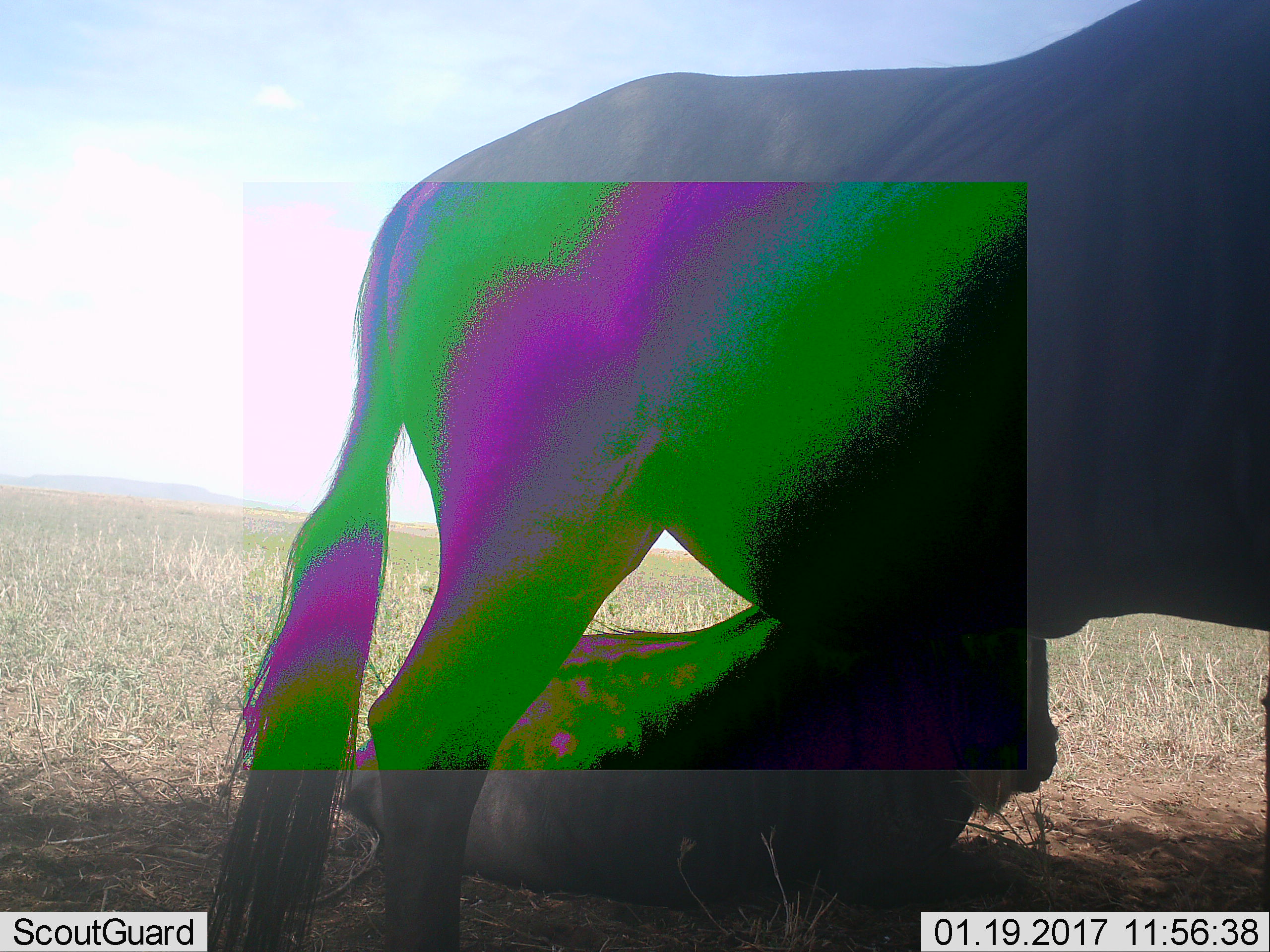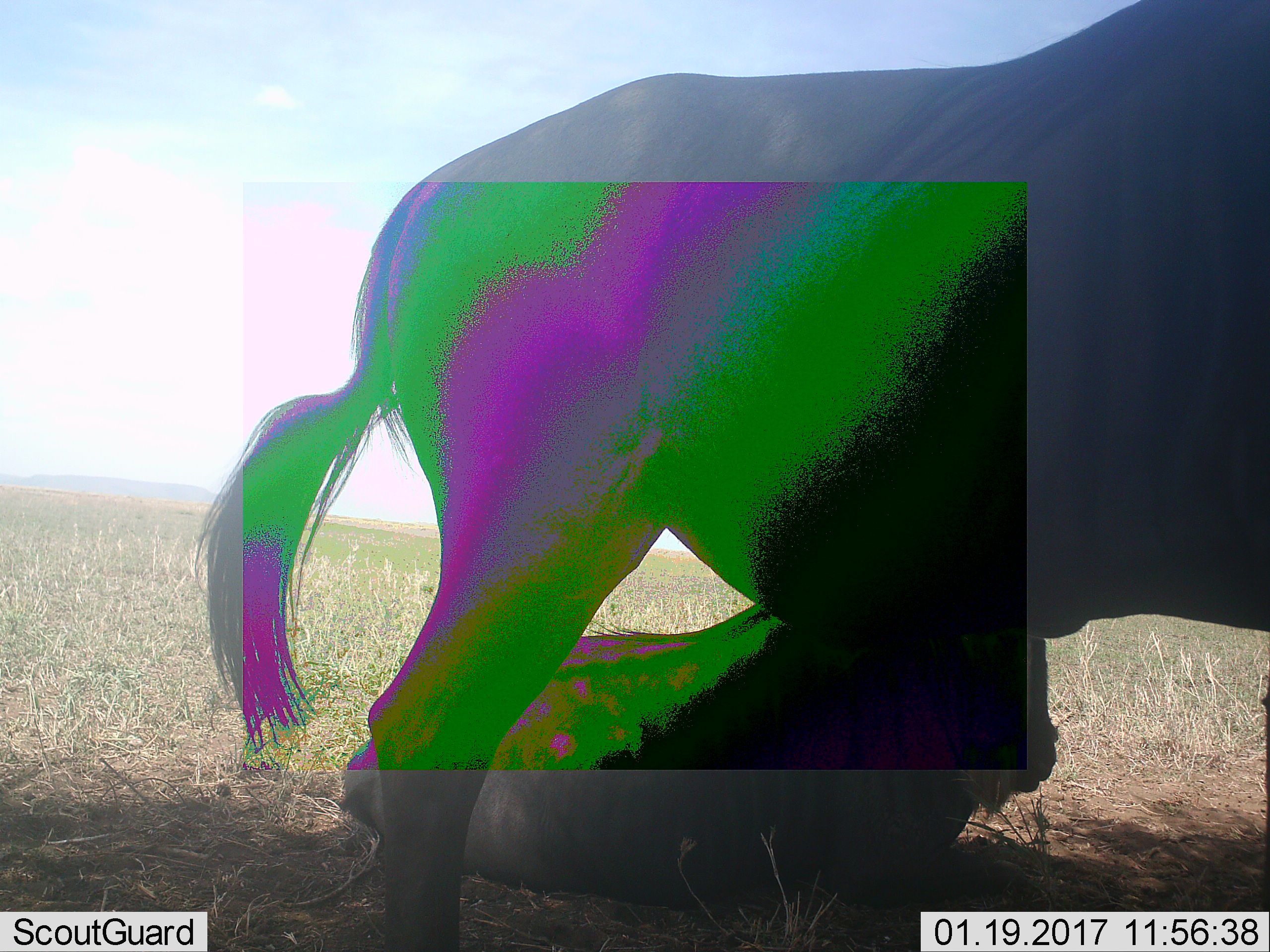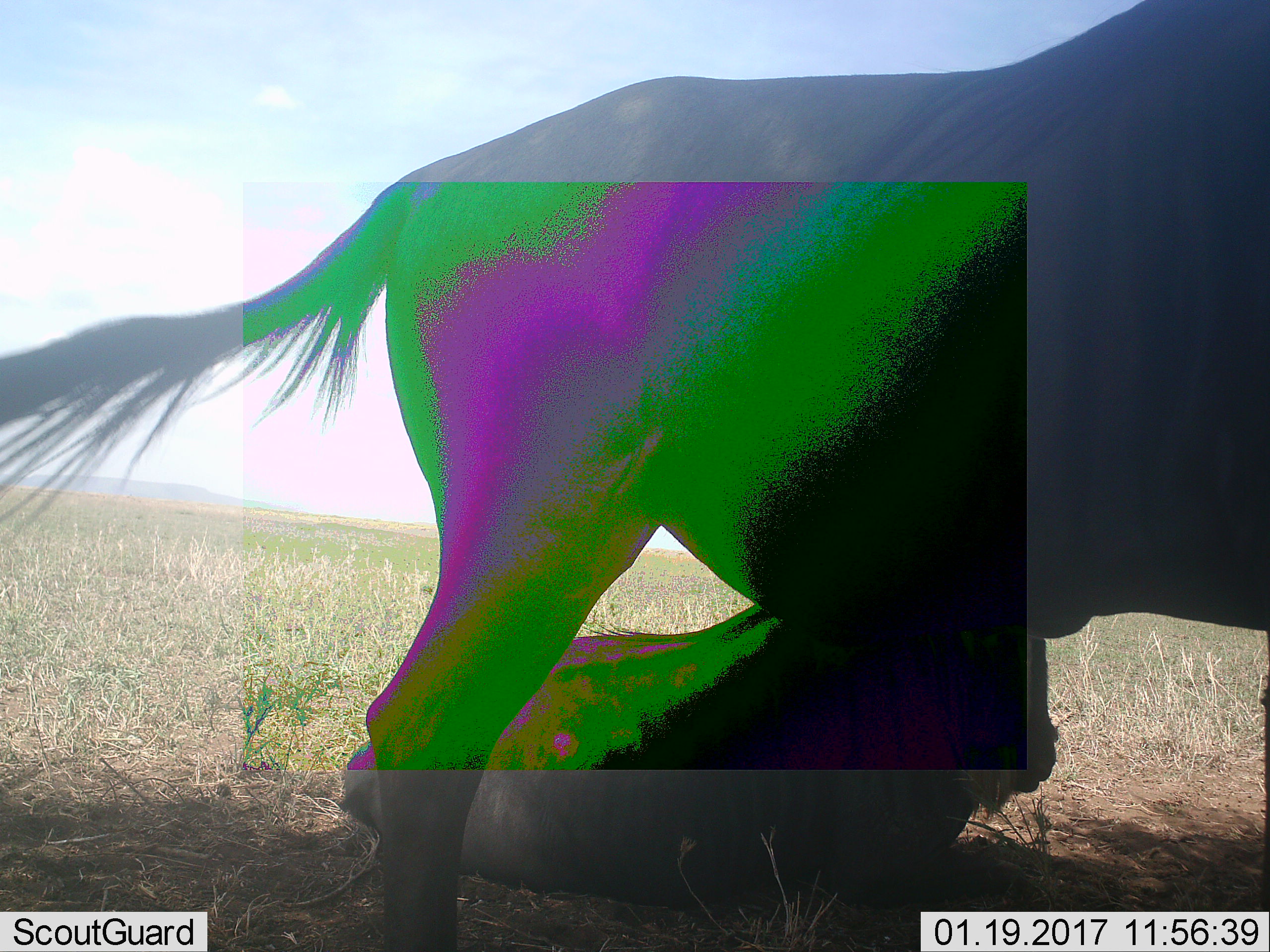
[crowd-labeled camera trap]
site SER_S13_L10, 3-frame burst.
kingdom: Animalia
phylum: Chordata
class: Mammalia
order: Artiodactyla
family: Bovidae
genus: Connochaetes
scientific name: Connochaetes taurinus taurinus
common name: blue wildebeest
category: wildebeestblue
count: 2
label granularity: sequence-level